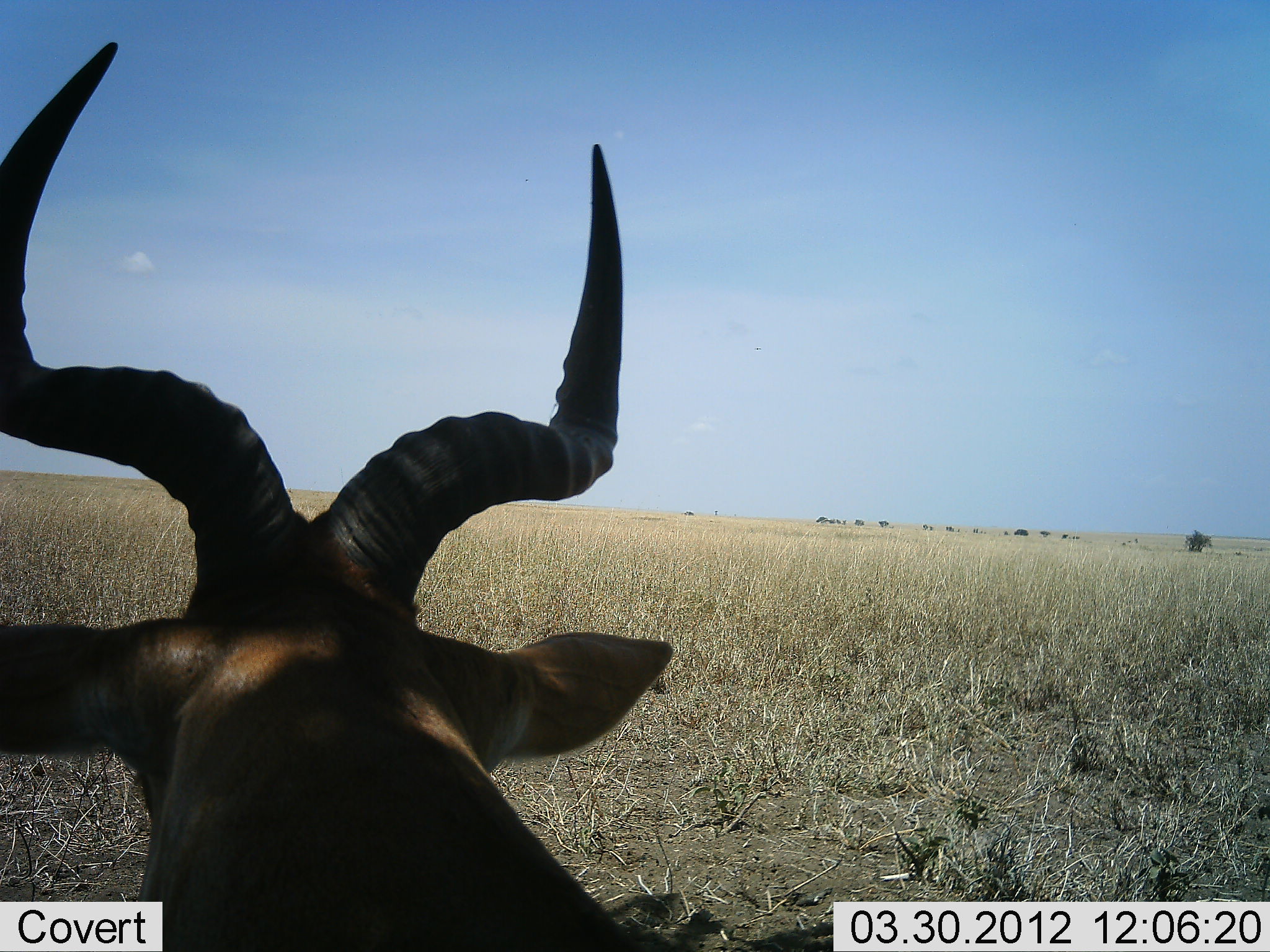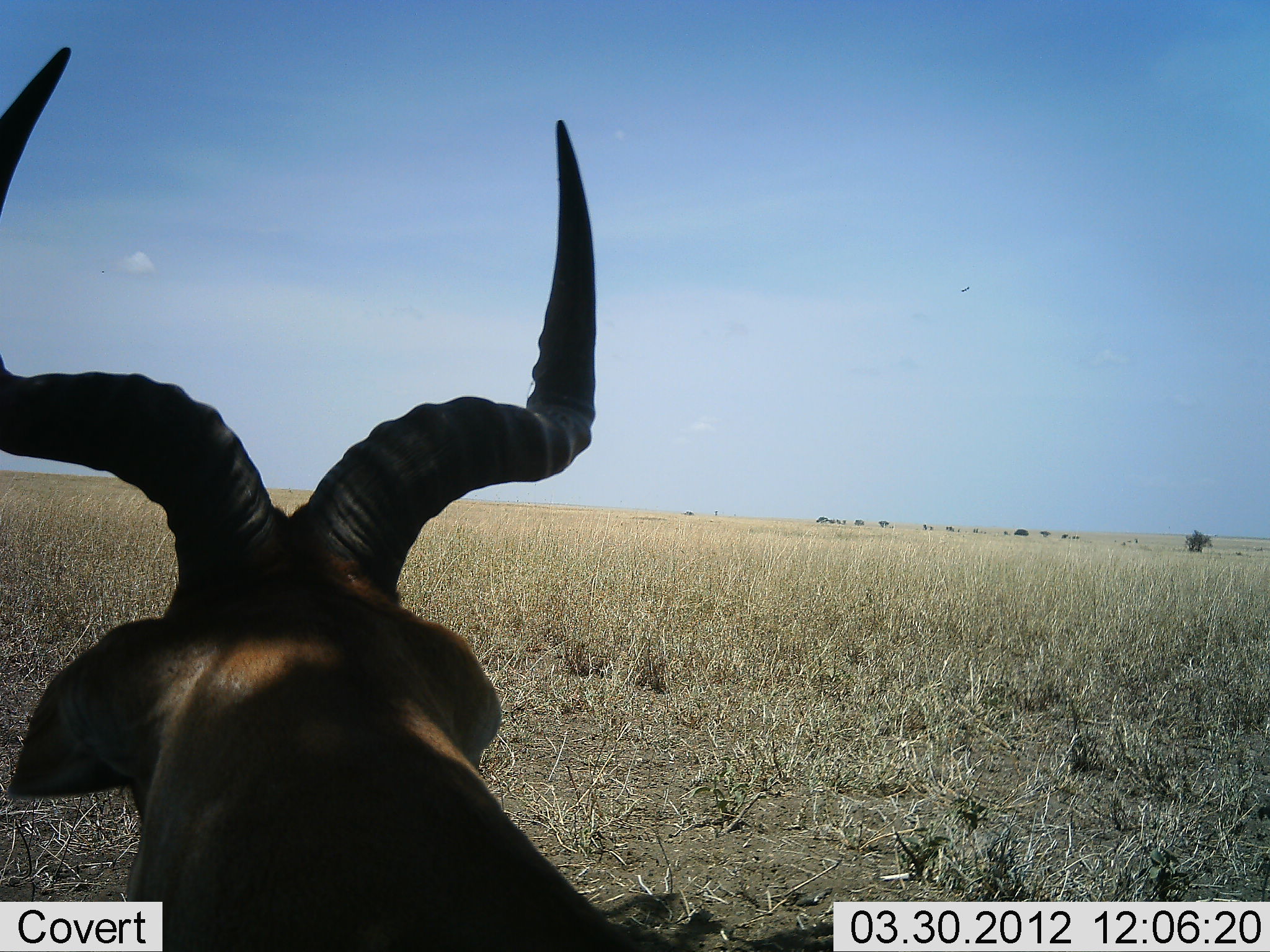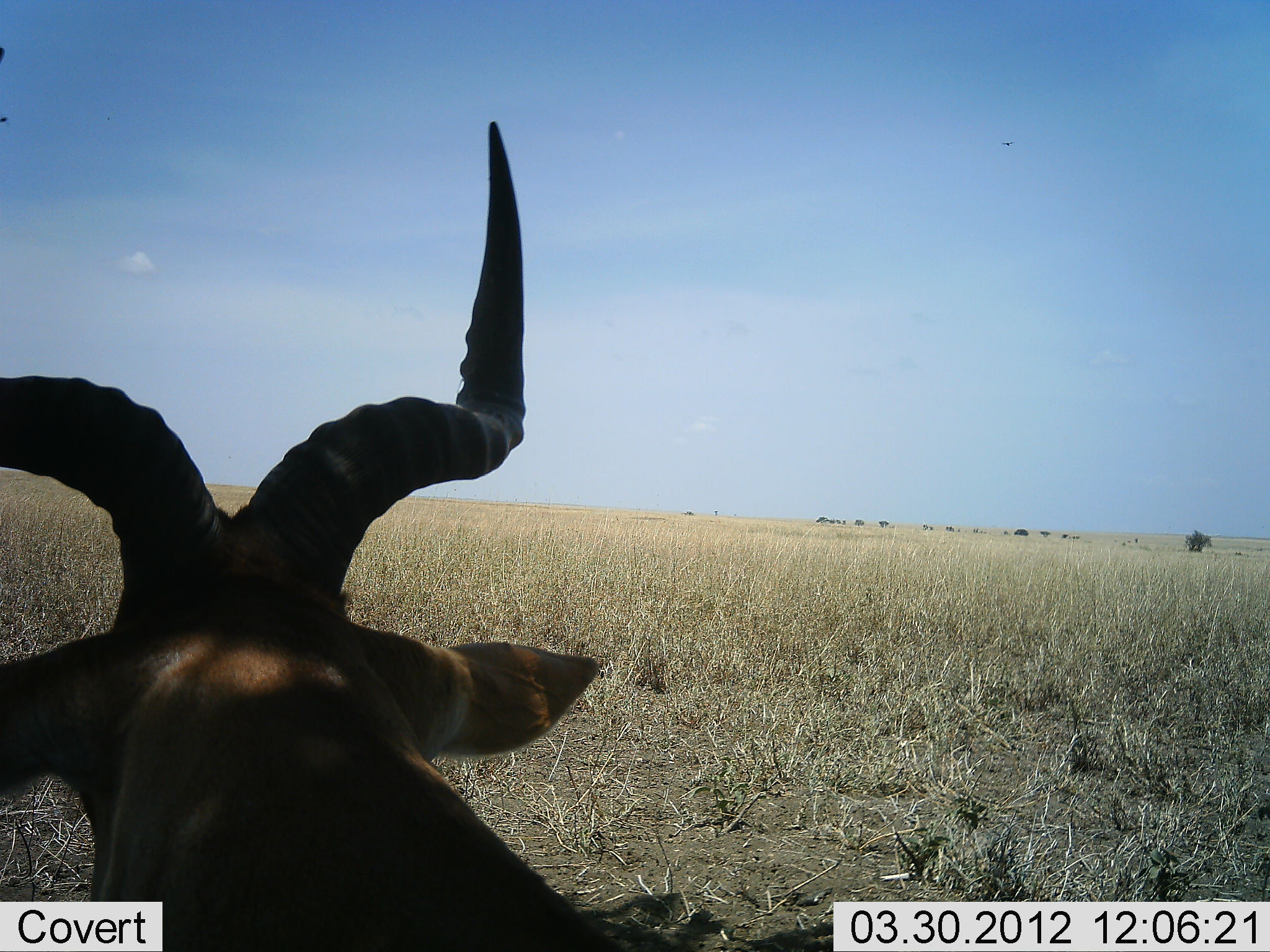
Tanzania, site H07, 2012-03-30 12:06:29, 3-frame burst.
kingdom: Animalia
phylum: Chordata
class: Mammalia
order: Artiodactyla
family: Bovidae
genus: Alcelaphus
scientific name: Alcelaphus buselaphus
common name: hartebeest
Hartebeest (Alcelaphus buselaphus), count 1. Behavior (volunteer vote fractions): standing 56%, resting 38%, moving 0%, interacting 0%. Young present (vote fraction): 0%. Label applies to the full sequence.